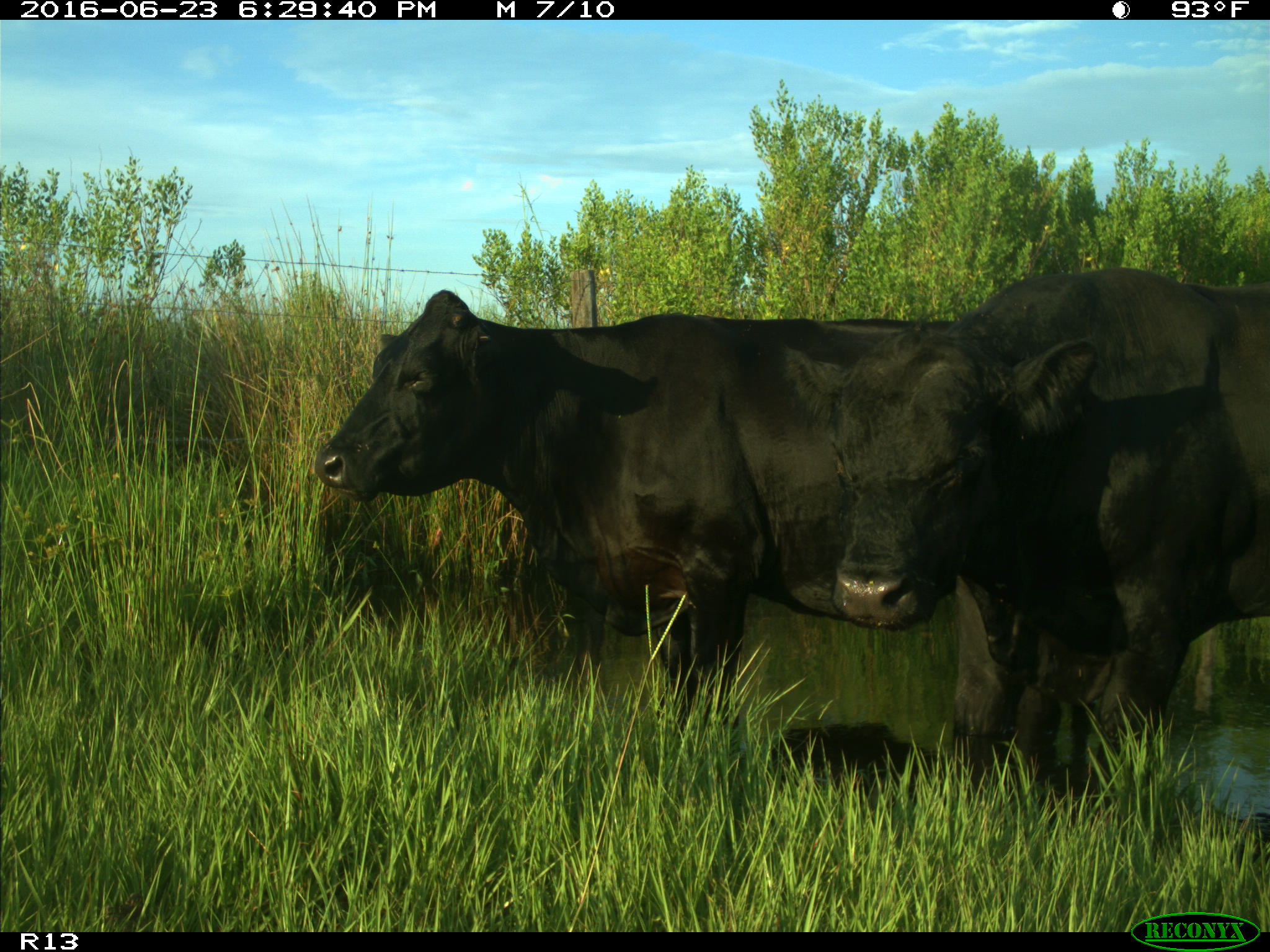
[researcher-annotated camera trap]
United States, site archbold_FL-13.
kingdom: Animalia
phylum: Chordata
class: Mammalia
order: Artiodactyla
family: Bovidae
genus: Bos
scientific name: Bos taurus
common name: domestic cow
Bos taurus (domestic cow).